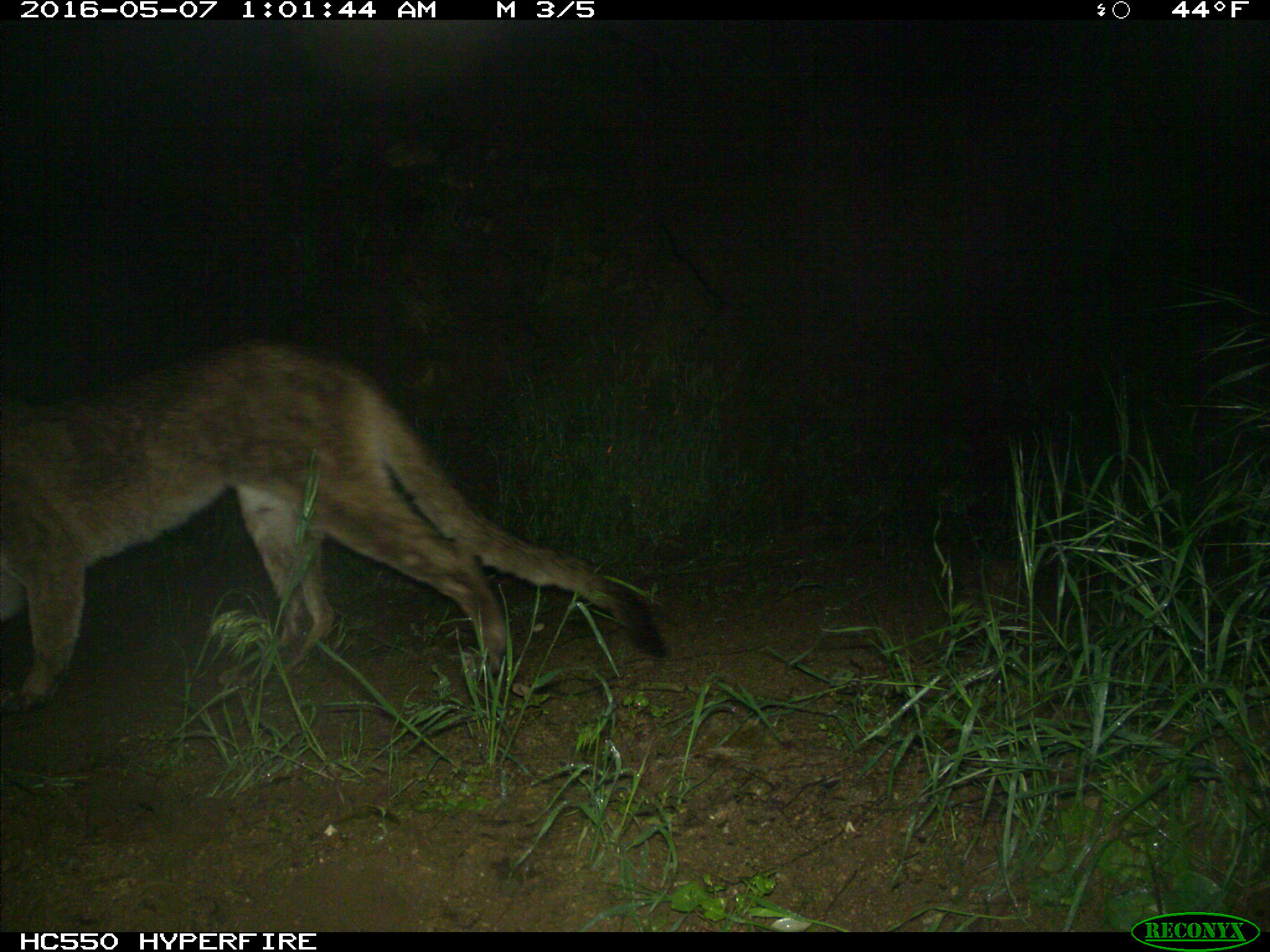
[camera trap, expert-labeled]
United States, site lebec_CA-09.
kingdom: Animalia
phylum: Chordata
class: Mammalia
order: Carnivora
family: Felidae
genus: Puma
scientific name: Puma concolor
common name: mountain lion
Puma concolor (mountain lion).